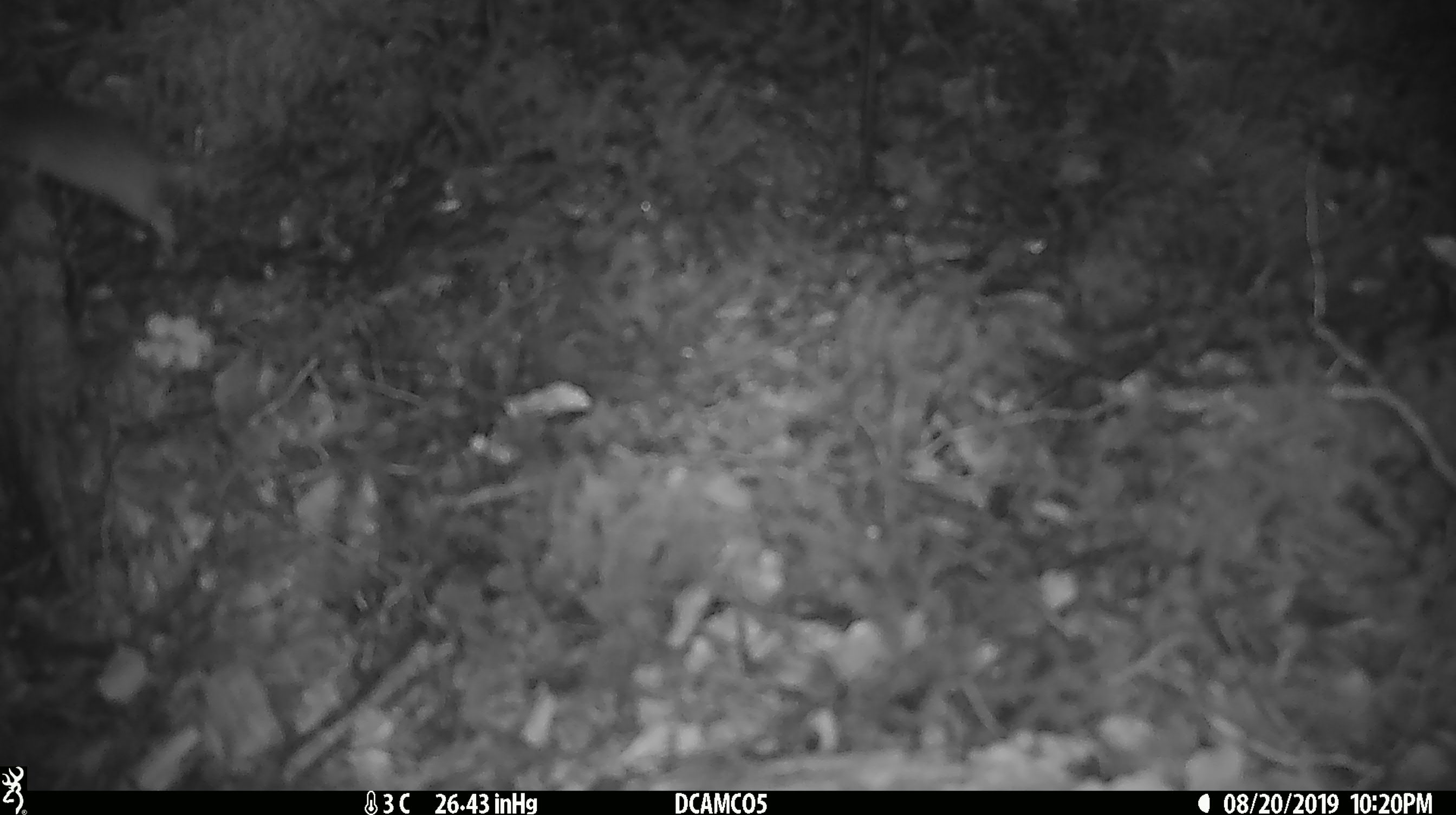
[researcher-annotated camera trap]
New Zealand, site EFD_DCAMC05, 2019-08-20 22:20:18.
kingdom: Animalia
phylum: Chordata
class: Mammalia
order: Rodentia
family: Muridae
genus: Mus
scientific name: Mus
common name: mouse